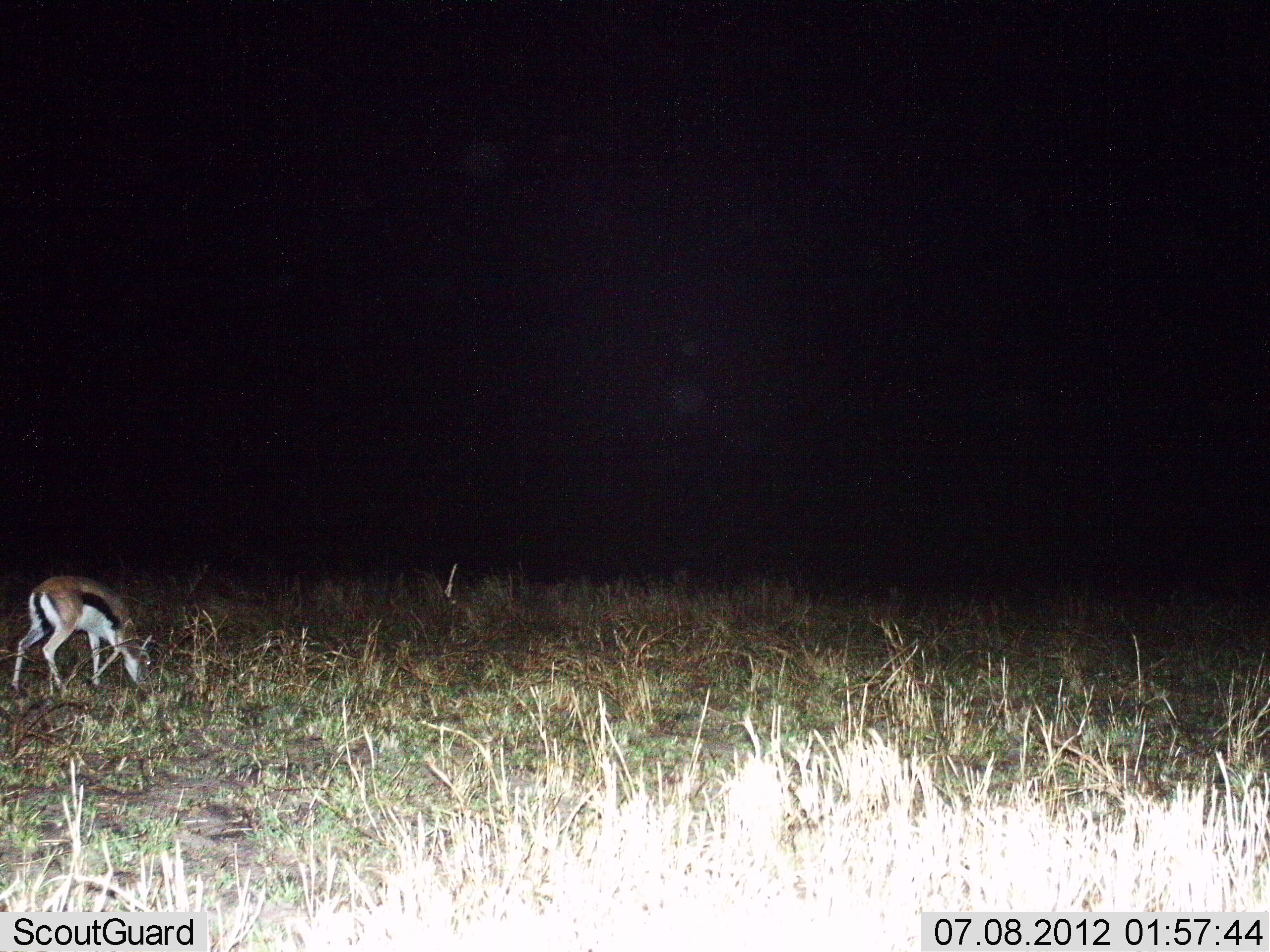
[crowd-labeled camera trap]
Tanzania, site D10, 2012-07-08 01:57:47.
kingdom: Animalia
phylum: Chordata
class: Mammalia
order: Artiodactyla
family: Bovidae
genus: Eudorcas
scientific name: Eudorcas thomsonii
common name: thomson's gazelle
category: gazellethomsons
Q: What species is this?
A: Gazellethomsons (thomson's gazelle) (Eudorcas thomsonii).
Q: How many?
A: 1.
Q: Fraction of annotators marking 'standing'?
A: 10%.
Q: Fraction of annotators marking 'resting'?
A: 0%.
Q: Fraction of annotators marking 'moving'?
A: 0%.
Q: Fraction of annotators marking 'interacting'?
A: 0%.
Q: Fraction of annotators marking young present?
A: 0%.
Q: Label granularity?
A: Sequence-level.